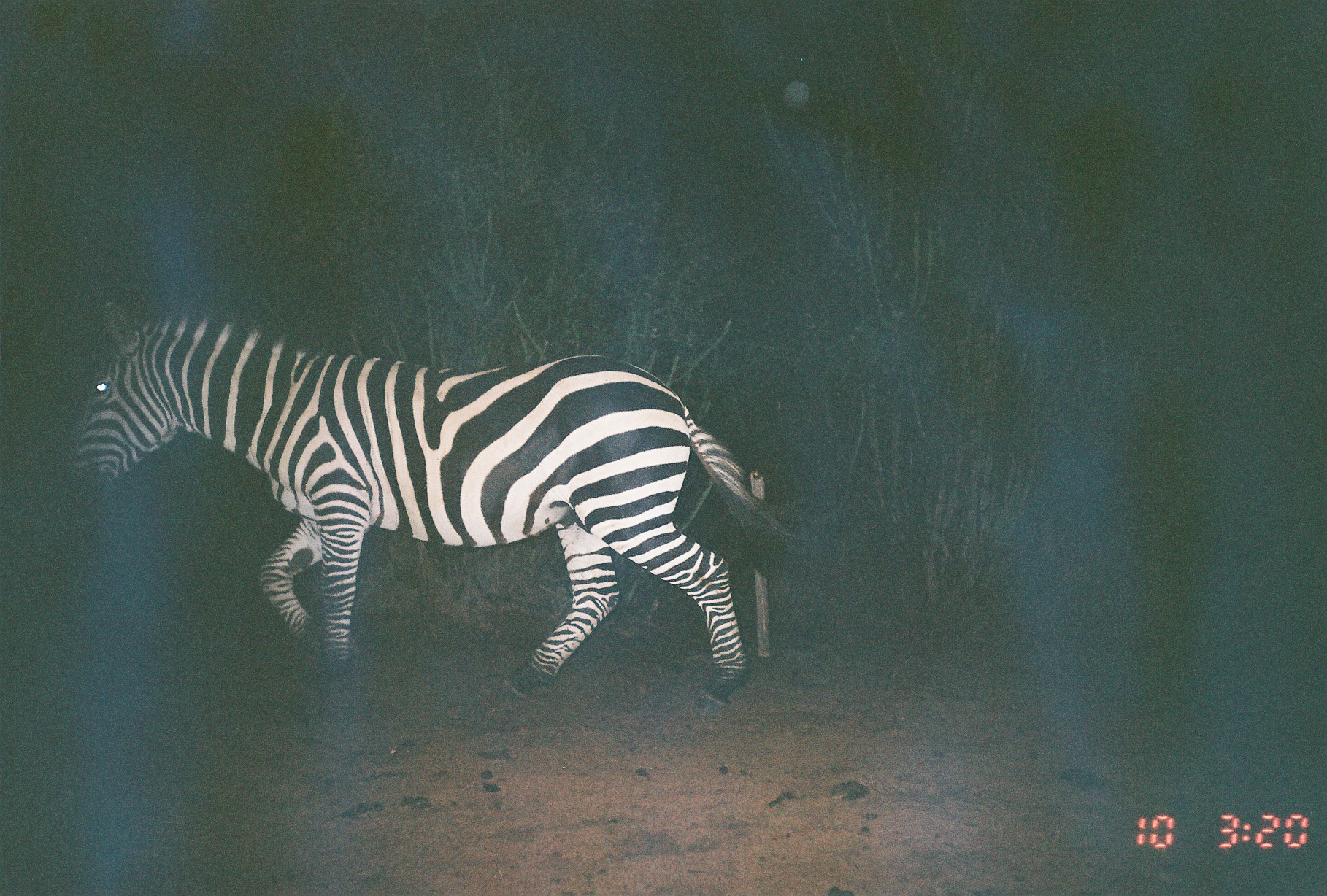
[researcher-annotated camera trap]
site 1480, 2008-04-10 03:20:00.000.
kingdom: Animalia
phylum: Chordata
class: Mammalia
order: Perissodactyla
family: Equidae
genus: Equus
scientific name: Equus quagga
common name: plains zebra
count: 1